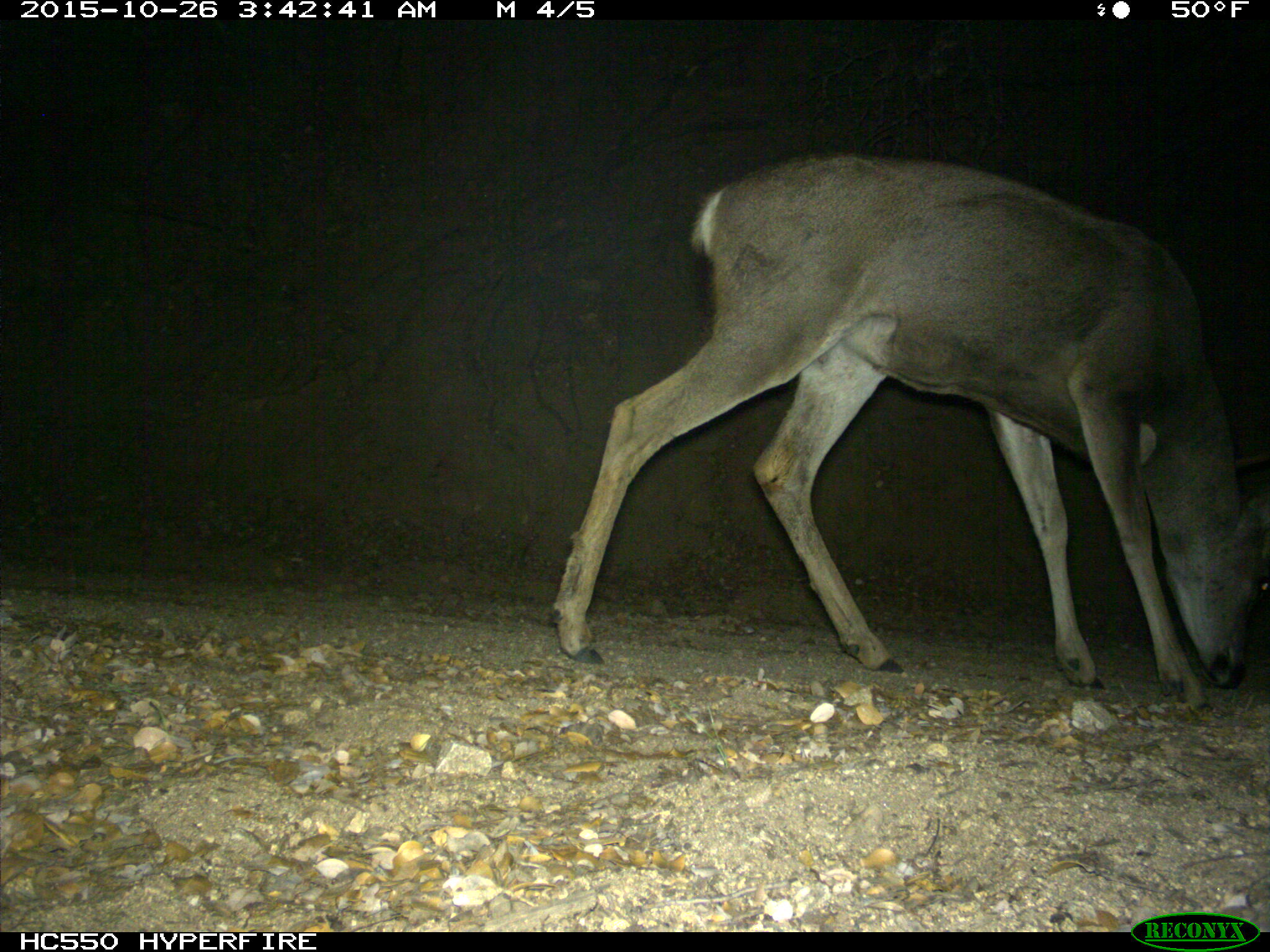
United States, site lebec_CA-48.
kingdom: Animalia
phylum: Chordata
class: Mammalia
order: Artiodactyla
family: Cervidae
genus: Odocoileus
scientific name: Odocoileus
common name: deer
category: unidentified deer